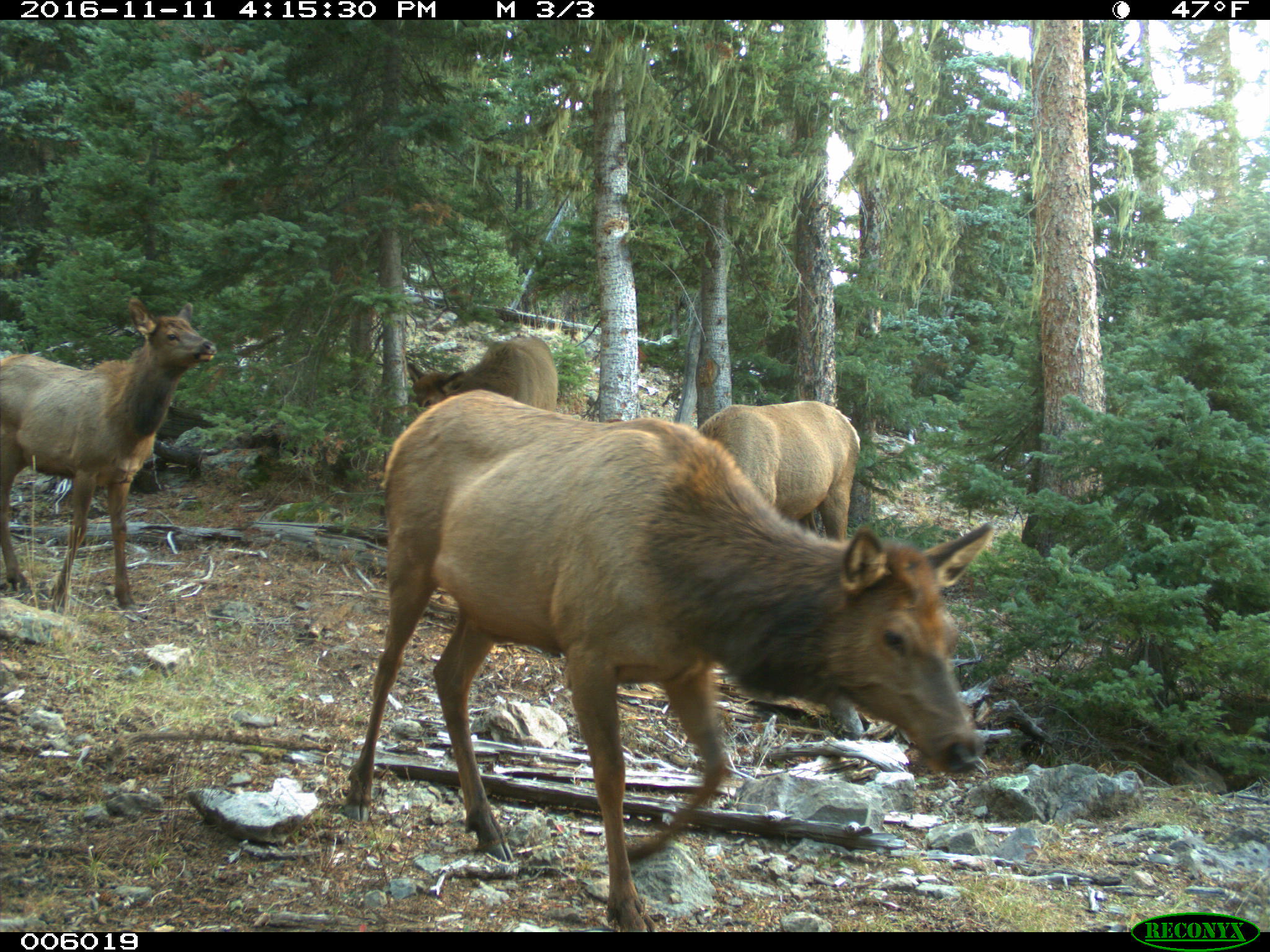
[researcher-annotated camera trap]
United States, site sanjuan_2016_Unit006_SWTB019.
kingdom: Animalia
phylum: Chordata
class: Mammalia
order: Artiodactyla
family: Cervidae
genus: Cervus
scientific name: Cervus elaphus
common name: red deer